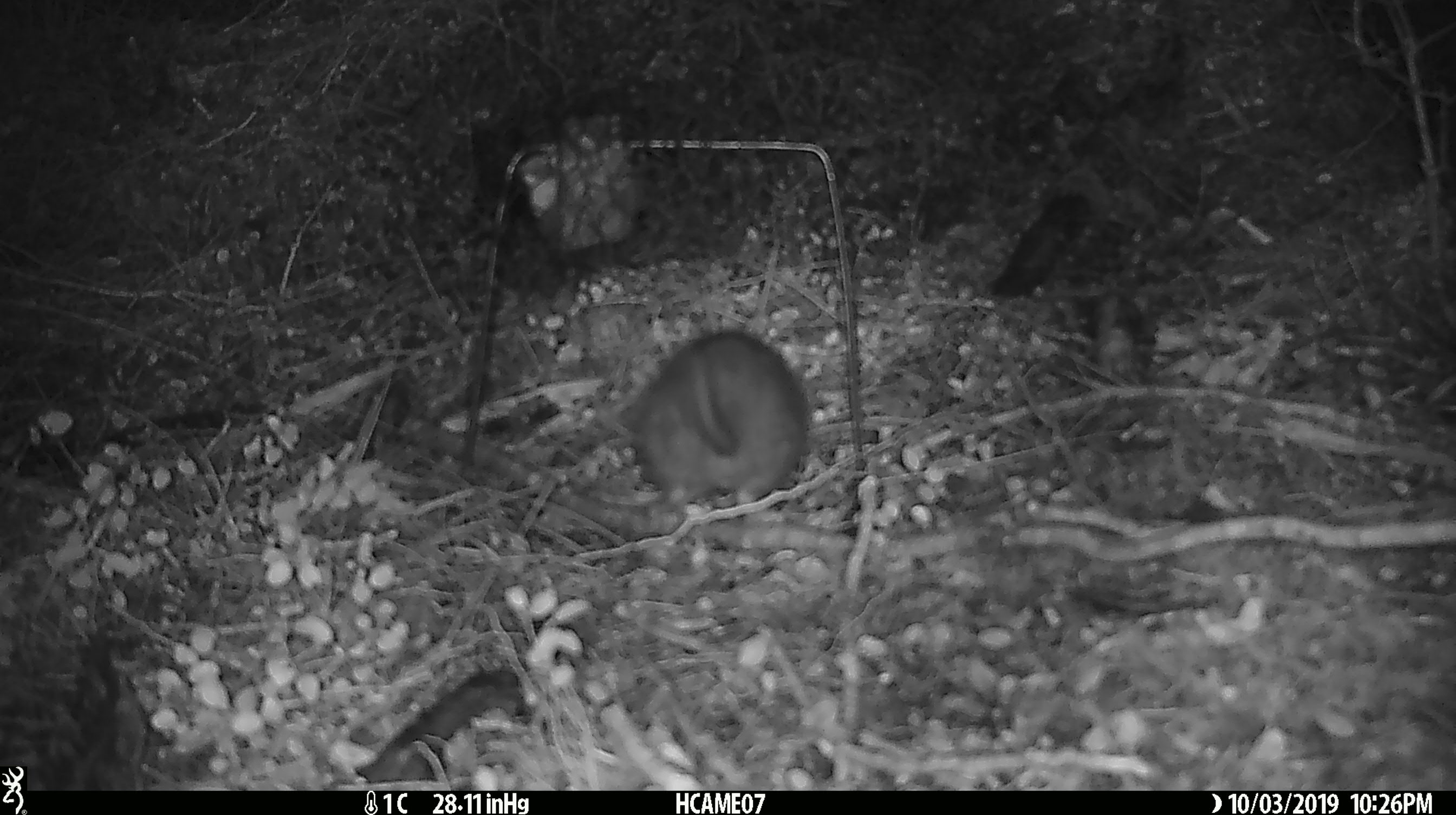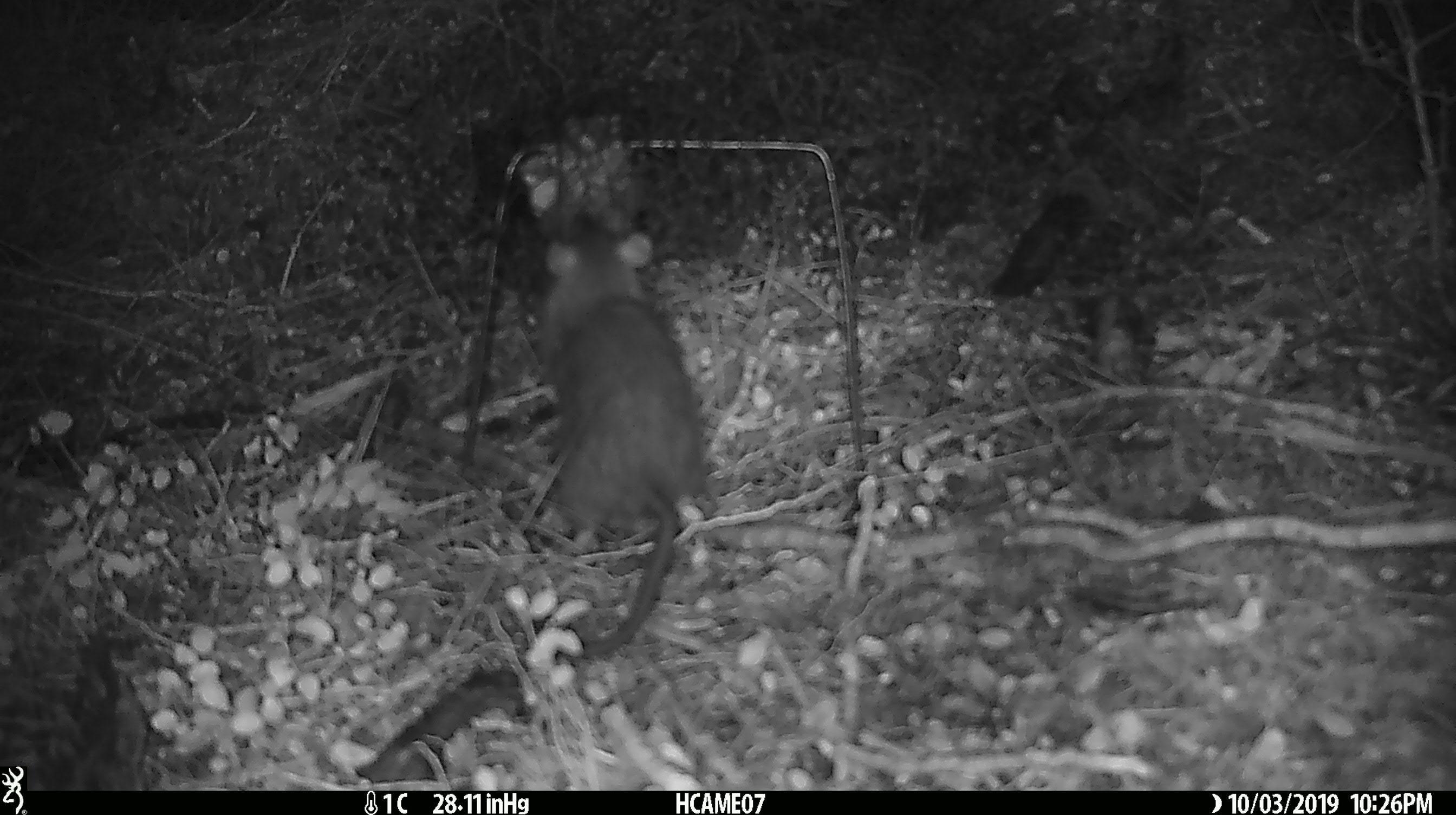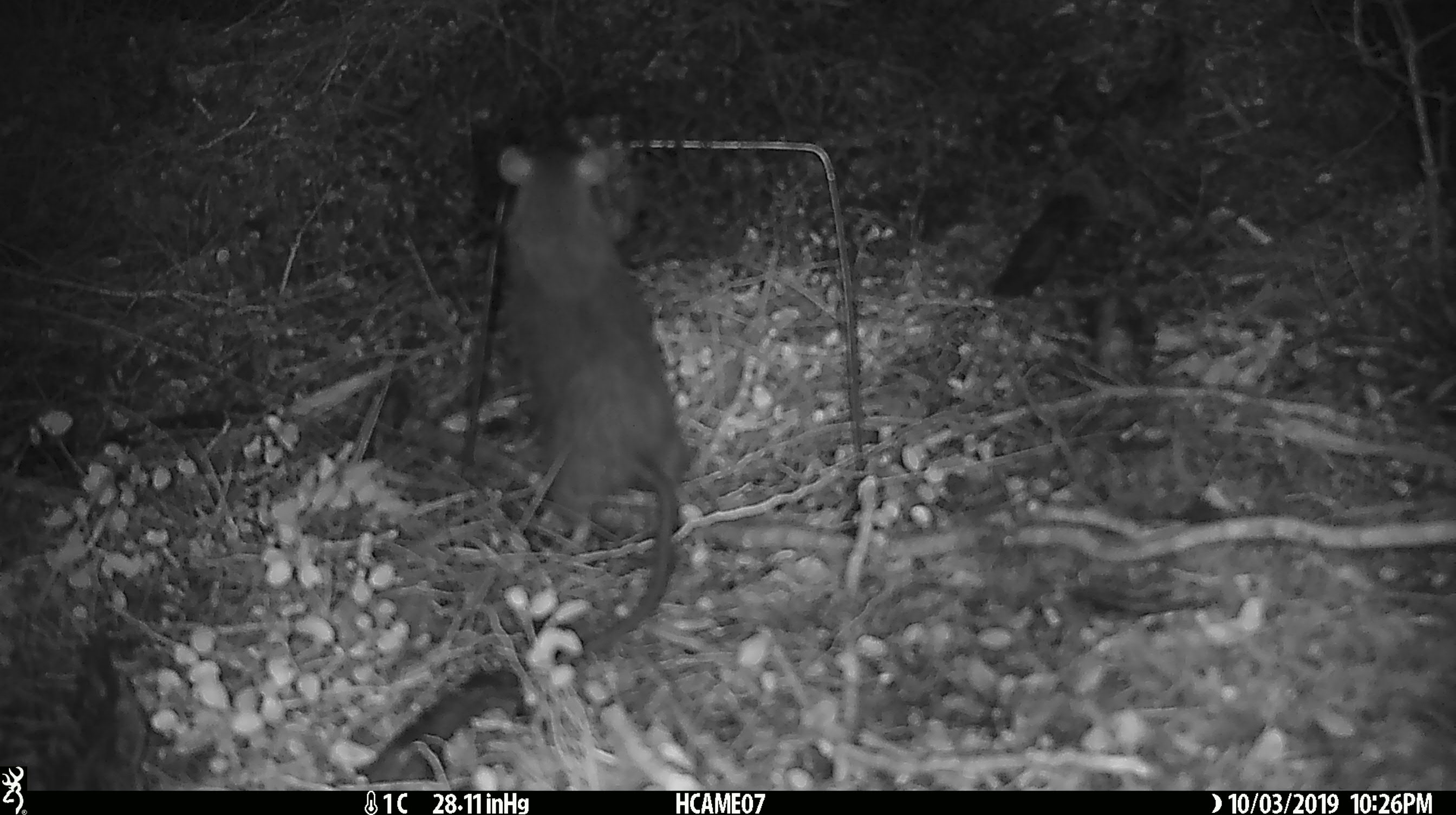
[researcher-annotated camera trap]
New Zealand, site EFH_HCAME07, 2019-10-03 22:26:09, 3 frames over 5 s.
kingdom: Animalia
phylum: Chordata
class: Mammalia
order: Rodentia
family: Muridae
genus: Rattus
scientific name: Rattus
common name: rat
Rat (Rattus).